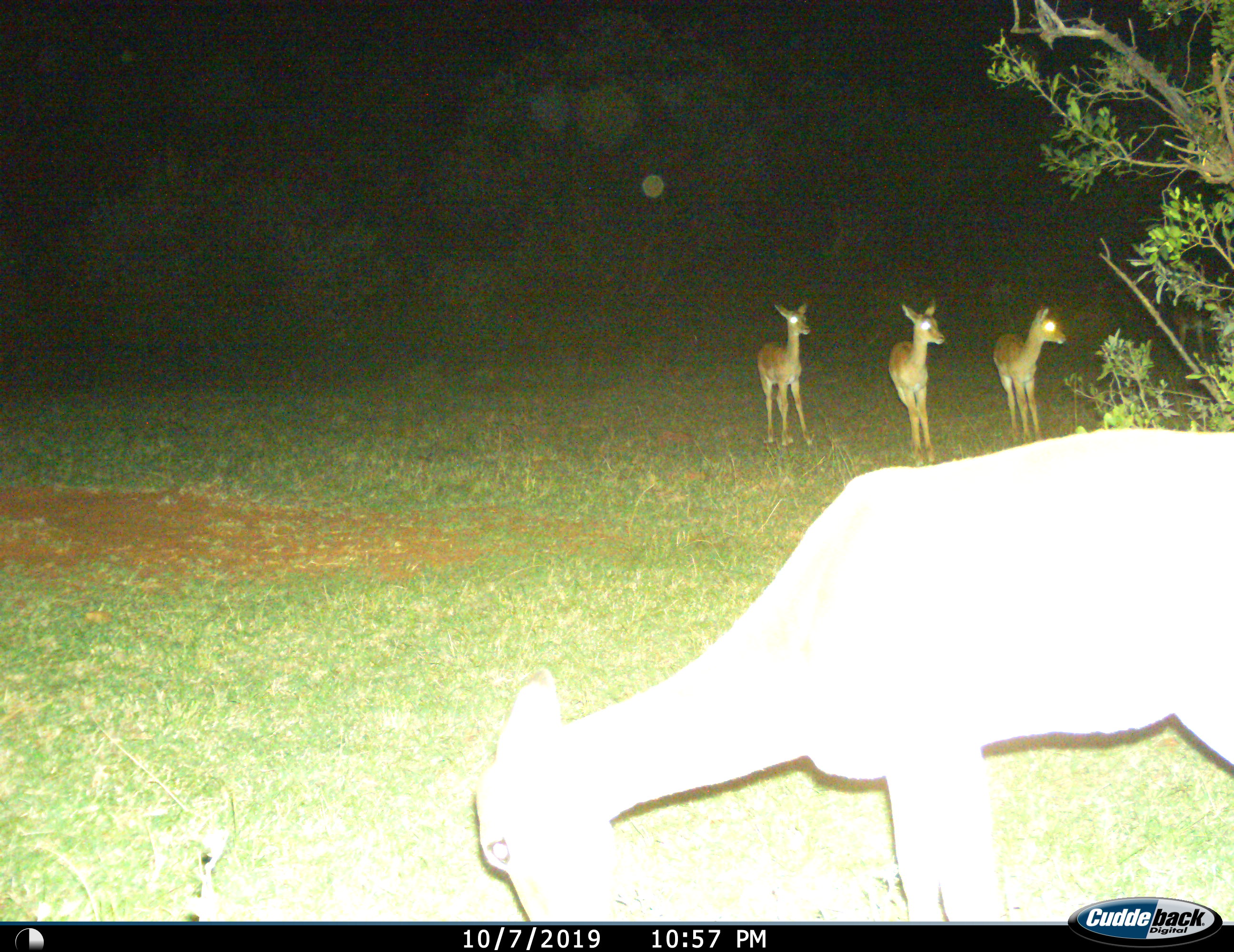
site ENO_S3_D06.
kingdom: Animalia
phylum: Chordata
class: Mammalia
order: Artiodactyla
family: Bovidae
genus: Aepyceros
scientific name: Aepyceros melampus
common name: impala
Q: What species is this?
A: Impala (Aepyceros melampus).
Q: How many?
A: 4.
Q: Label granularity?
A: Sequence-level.